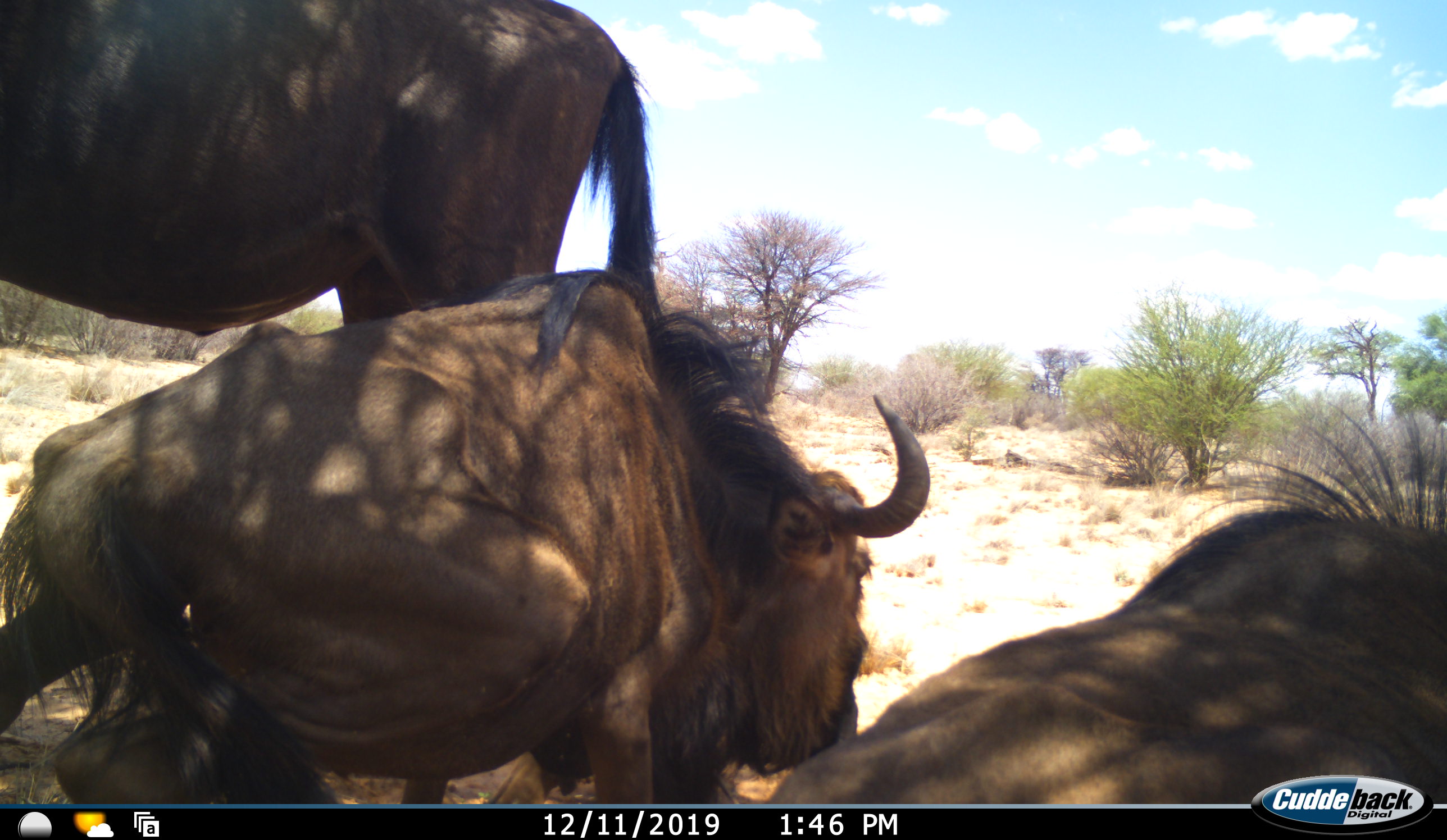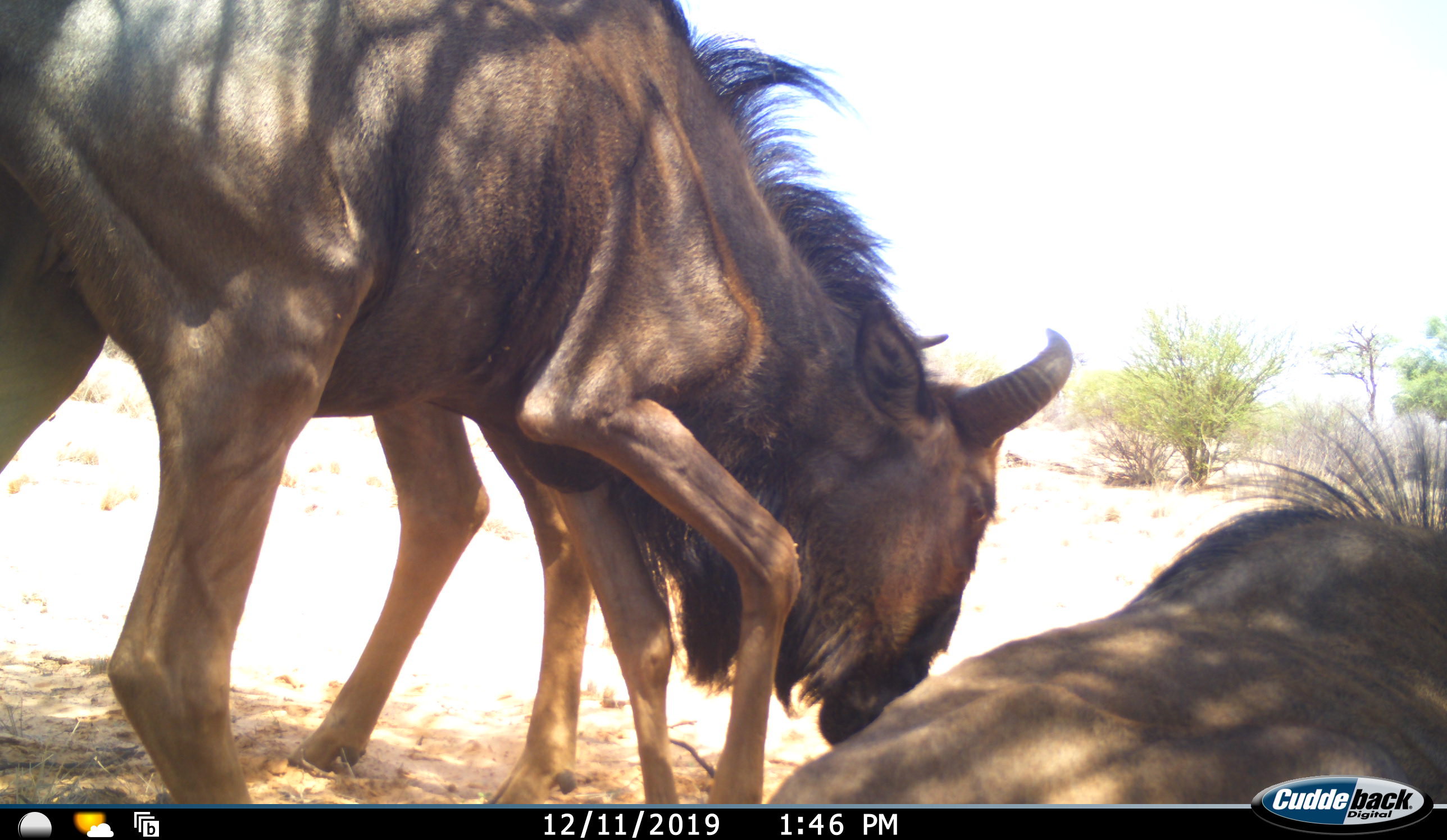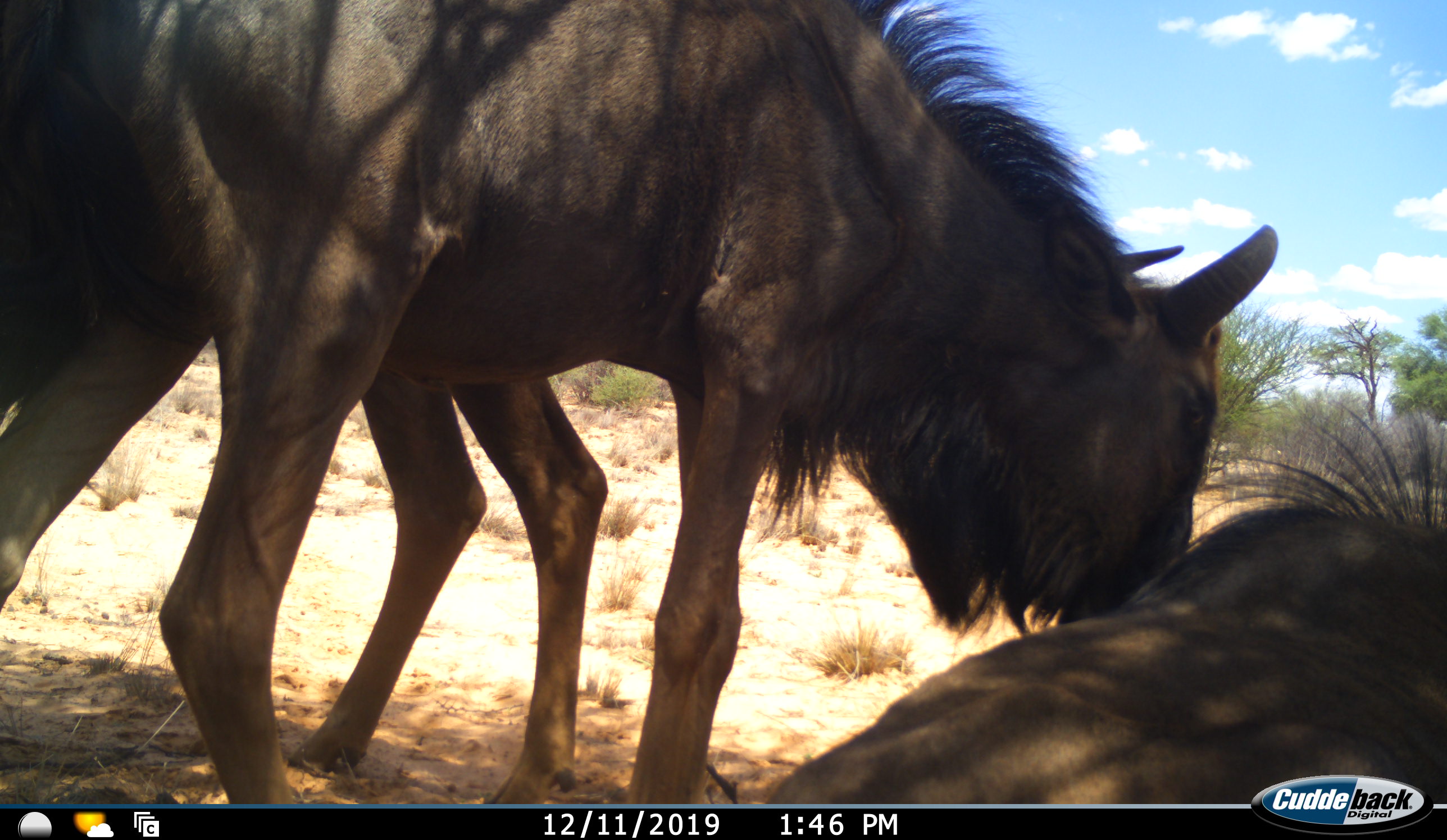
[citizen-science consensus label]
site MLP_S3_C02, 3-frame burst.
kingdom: Animalia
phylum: Chordata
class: Mammalia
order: Artiodactyla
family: Bovidae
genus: Connochaetes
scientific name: Connochaetes taurinus taurinus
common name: blue wildebeest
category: wildebeestblue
Wildebeestblue (blue wildebeest) (Connochaetes taurinus taurinus), count 3. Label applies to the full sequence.